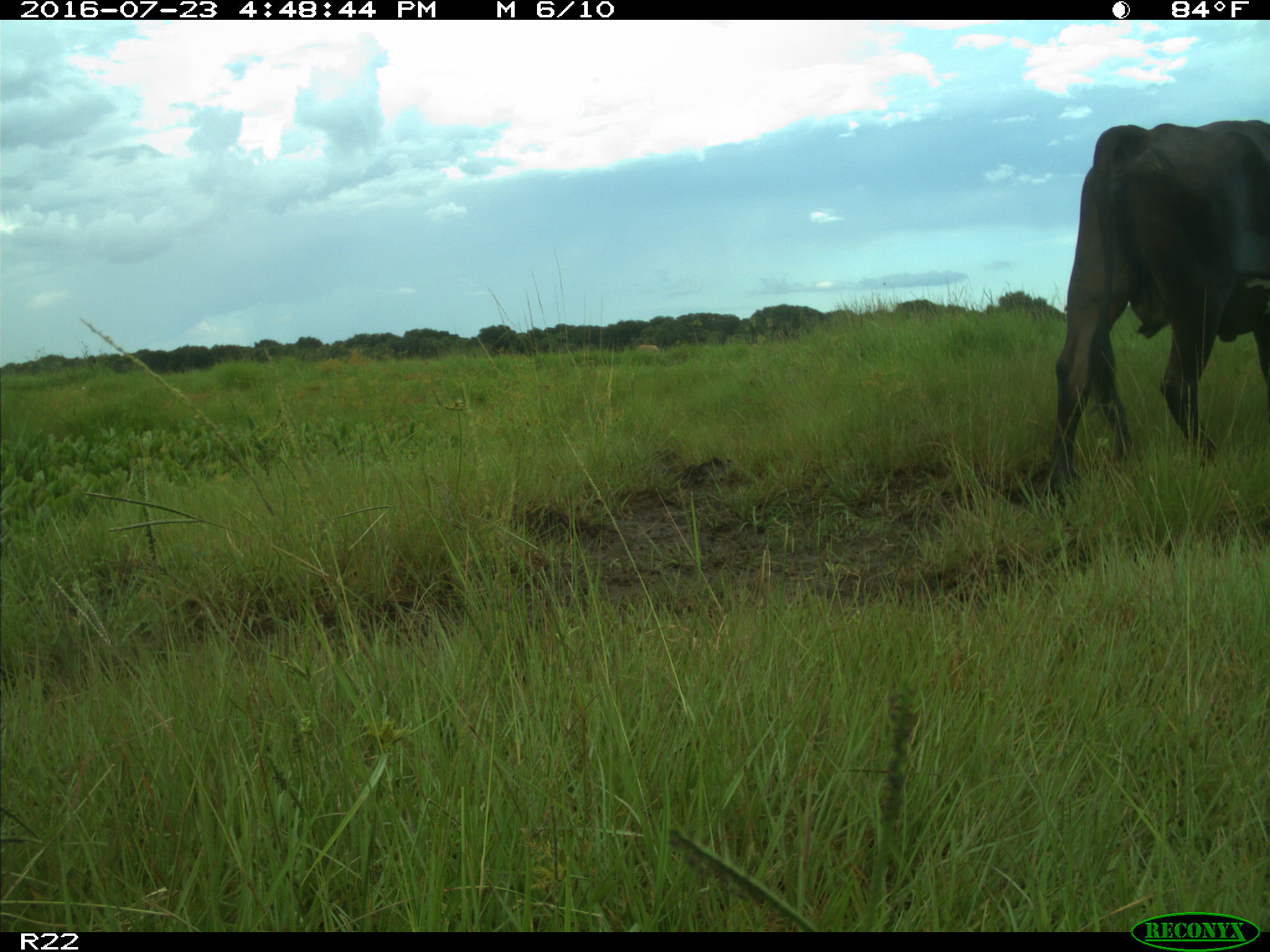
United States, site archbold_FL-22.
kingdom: Animalia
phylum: Chordata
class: Mammalia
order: Artiodactyla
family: Bovidae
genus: Bos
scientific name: Bos taurus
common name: domestic cow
Bos taurus (domestic cow).